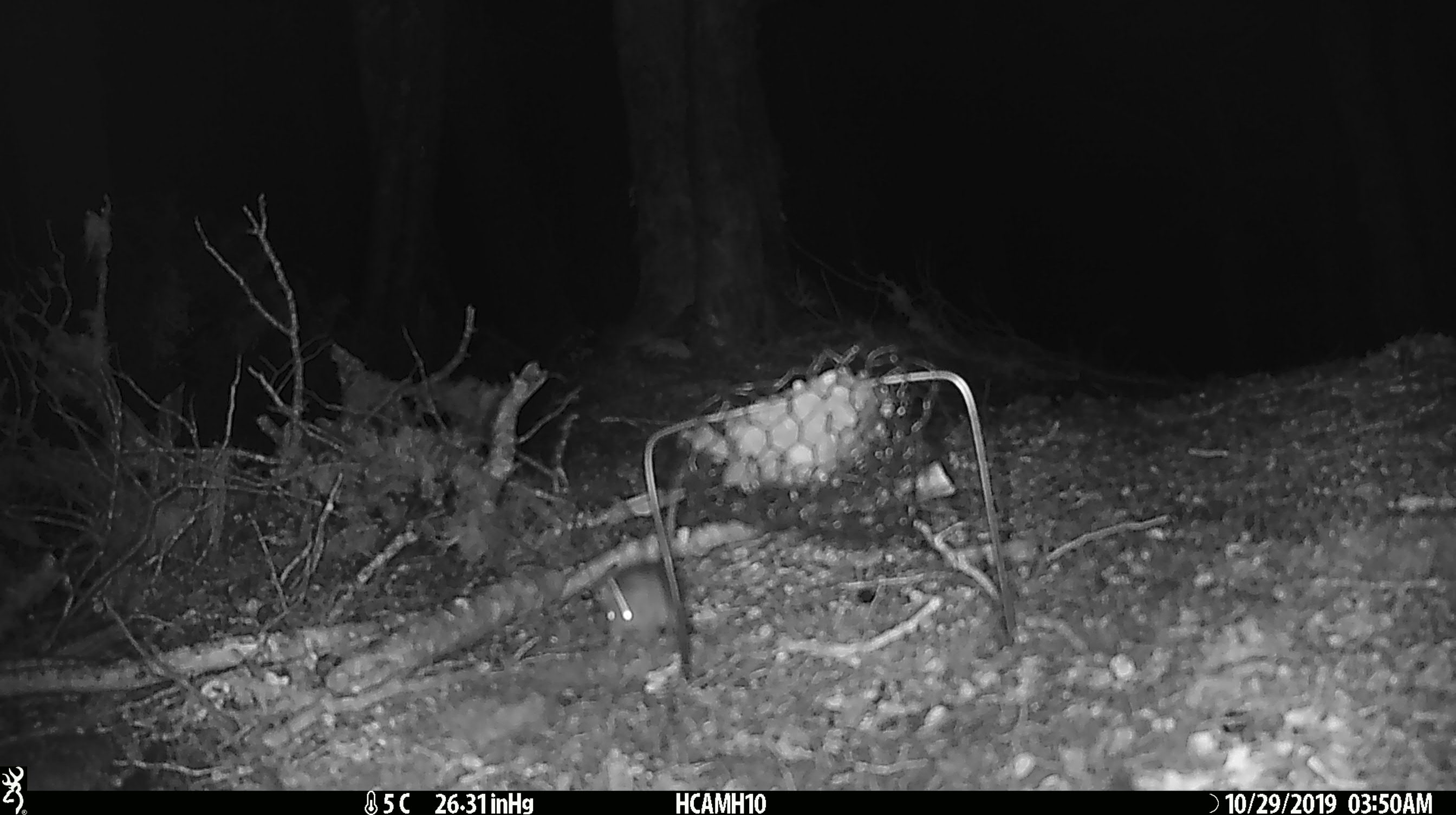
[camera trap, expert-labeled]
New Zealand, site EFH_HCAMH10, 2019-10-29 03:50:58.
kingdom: Animalia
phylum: Chordata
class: Mammalia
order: Rodentia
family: Muridae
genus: Mus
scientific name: Mus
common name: mouse